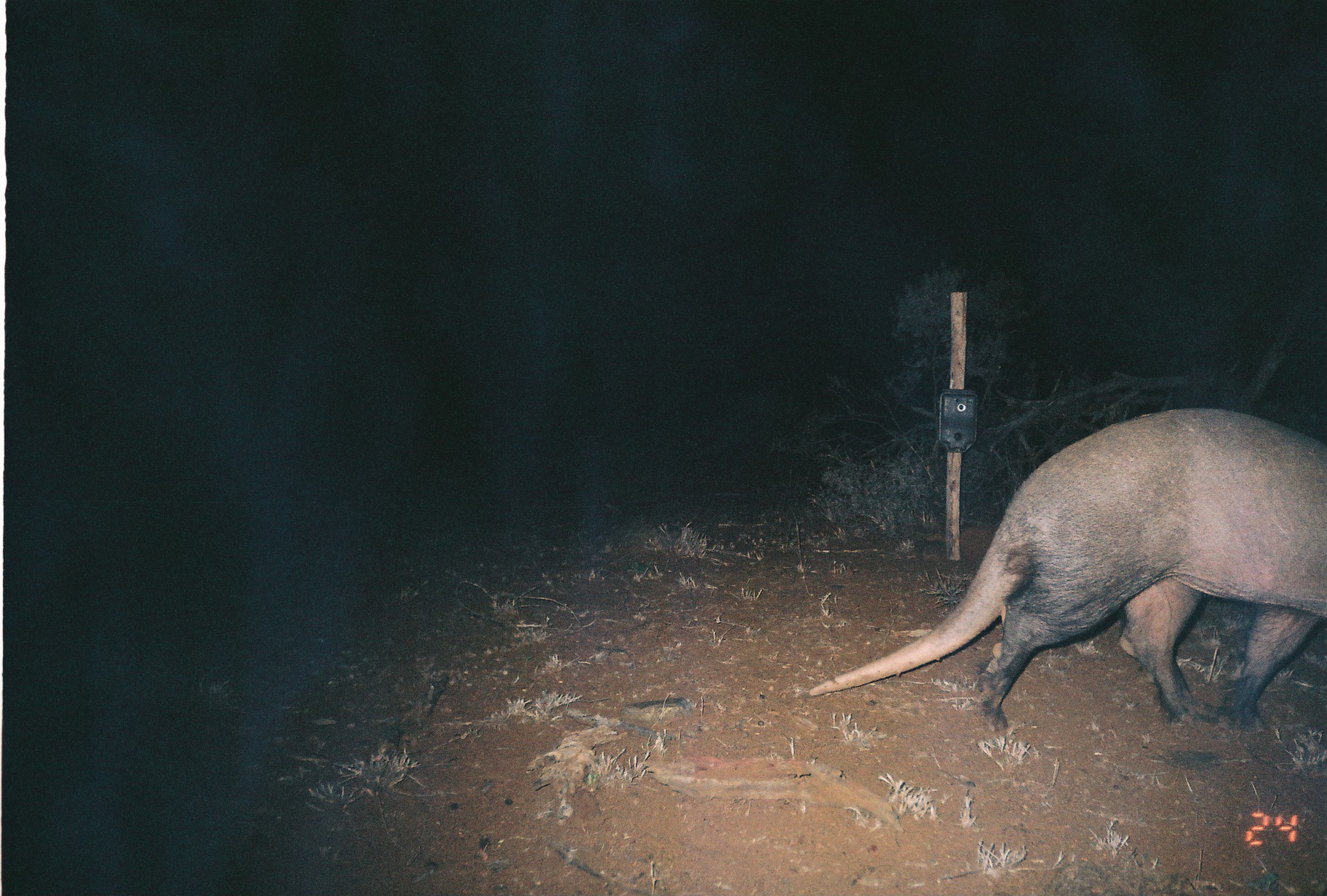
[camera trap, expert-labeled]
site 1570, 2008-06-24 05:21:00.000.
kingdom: Animalia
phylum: Chordata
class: Mammalia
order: Tubulidentata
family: Orycteropodidae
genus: Orycteropus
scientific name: Orycteropus afer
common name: aardvark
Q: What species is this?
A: Orycteropus afer (aardvark).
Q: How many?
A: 1.